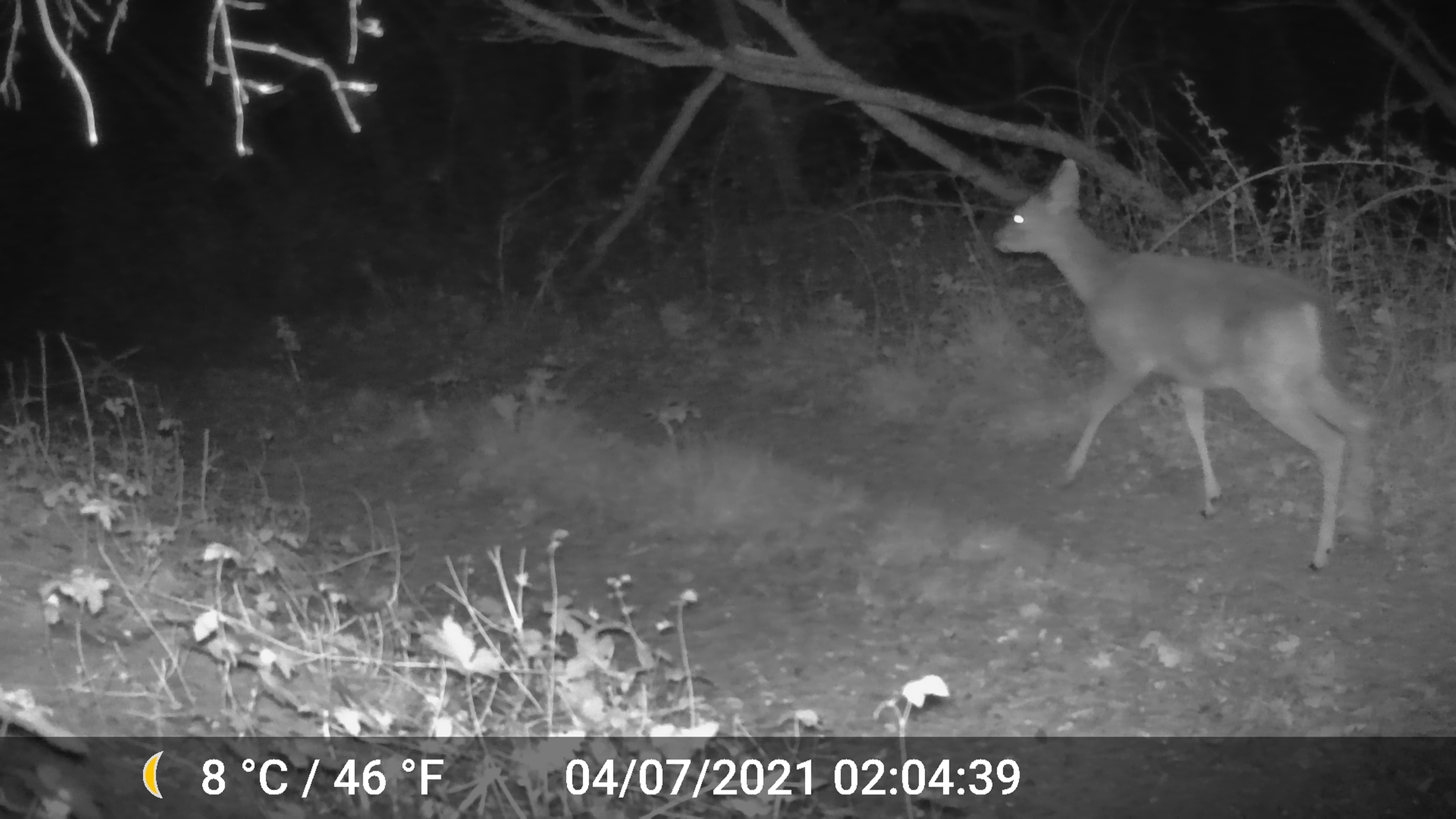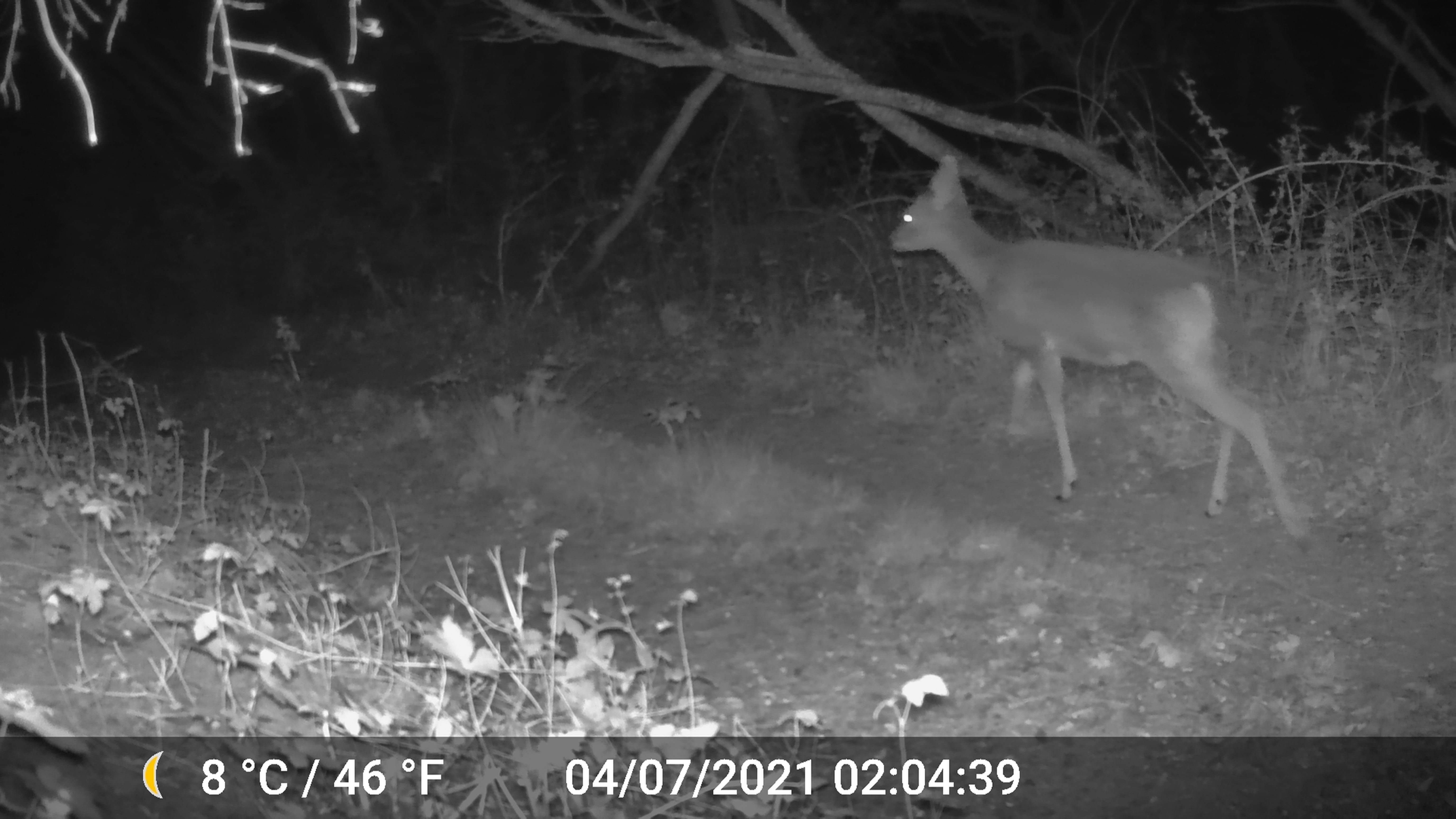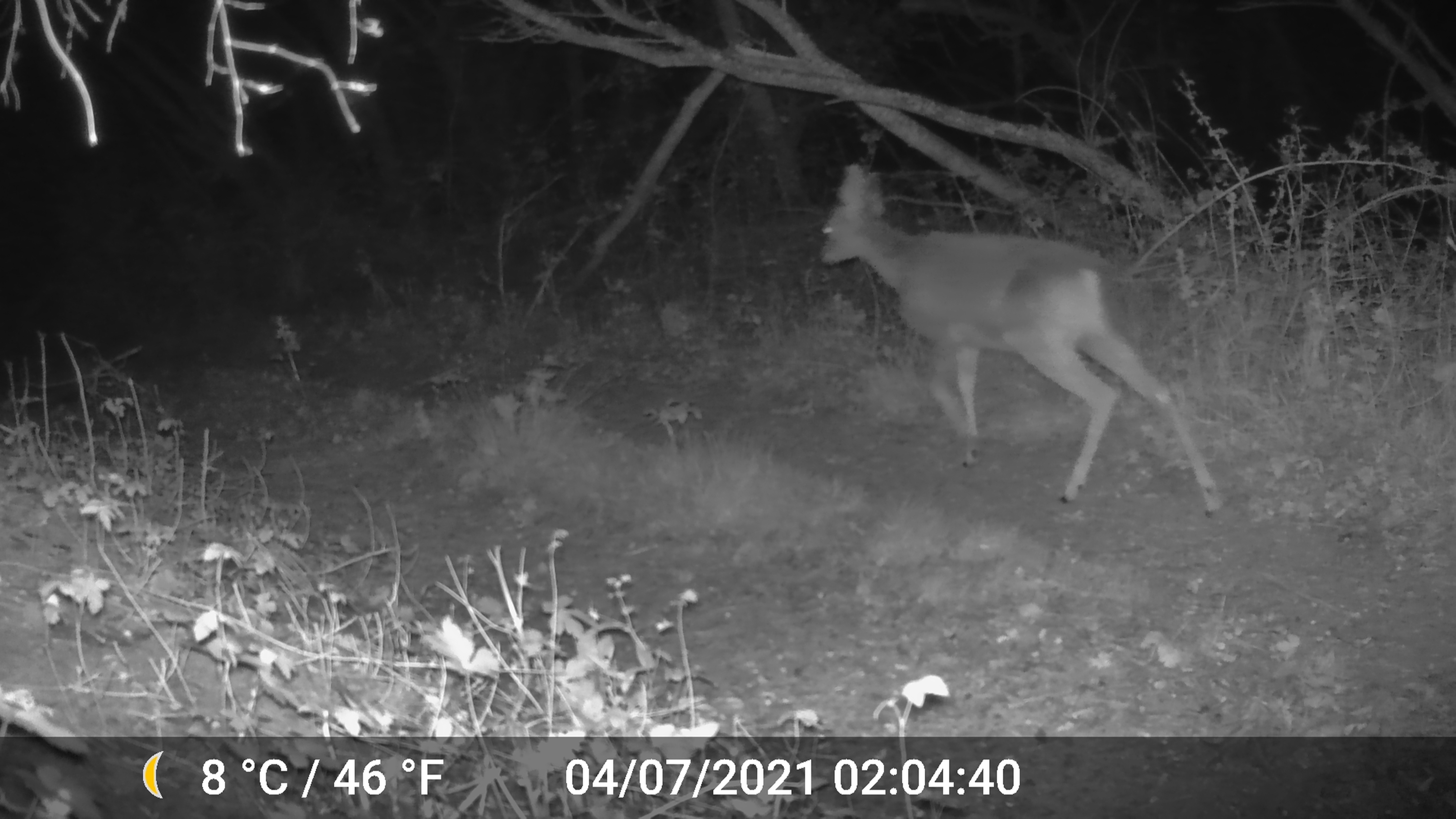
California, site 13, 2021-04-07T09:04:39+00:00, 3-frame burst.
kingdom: Animalia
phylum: Chordata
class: Mammalia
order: Artiodactyla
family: Cervidae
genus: Odocoileus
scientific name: Odocoileus hemionus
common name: mule deer